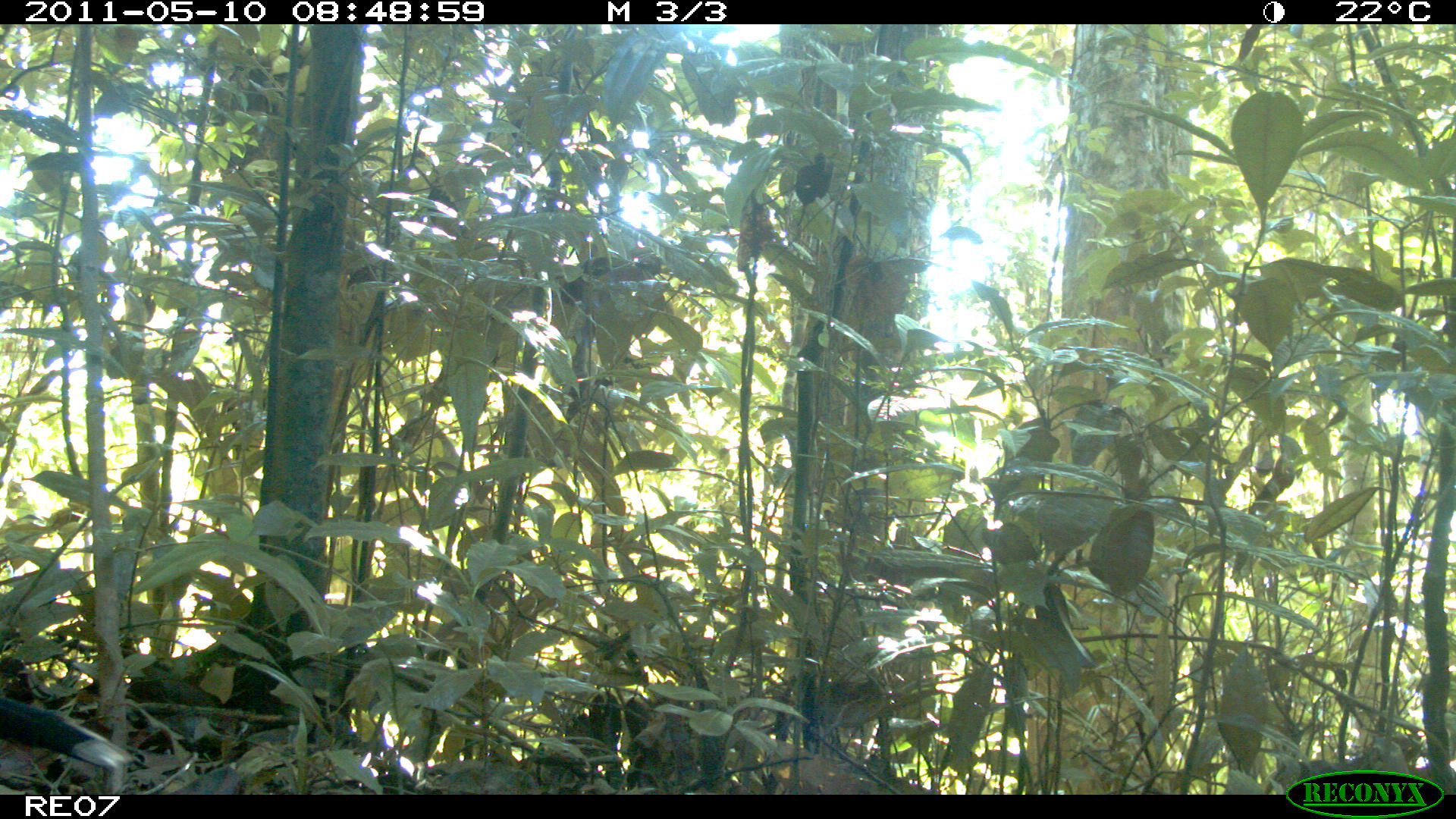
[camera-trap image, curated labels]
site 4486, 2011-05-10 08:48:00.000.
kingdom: Animalia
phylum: Chordata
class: Aves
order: Cuculiformes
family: Cuculidae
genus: Coua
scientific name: Coua serriana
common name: red-breasted coua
Coua serriana (red-breasted coua), count 1.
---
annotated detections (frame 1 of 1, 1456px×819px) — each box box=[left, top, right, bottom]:
coua serriana: box=[0, 696, 134, 774]